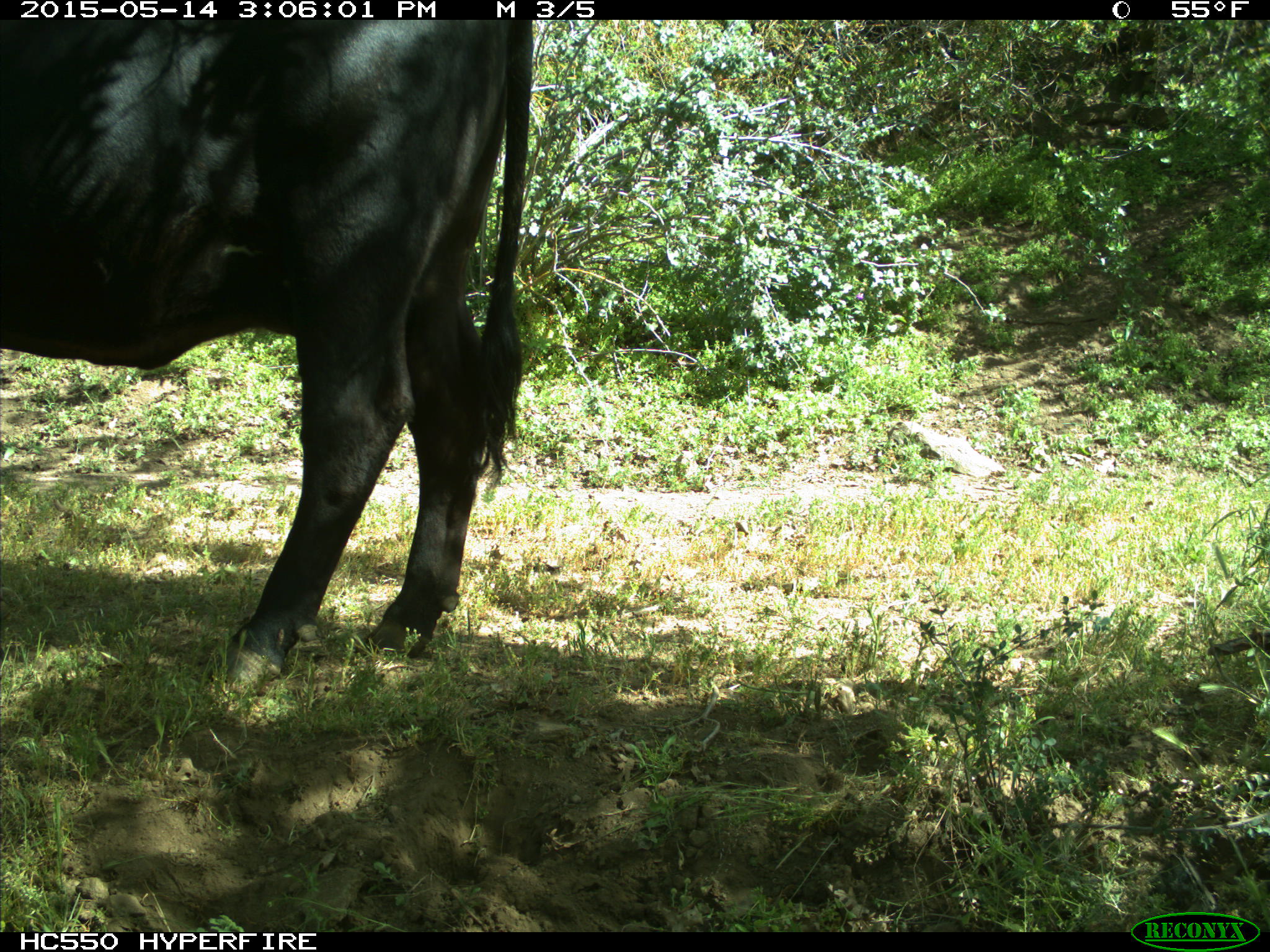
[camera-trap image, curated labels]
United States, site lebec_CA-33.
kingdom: Animalia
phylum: Chordata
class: Mammalia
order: Artiodactyla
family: Bovidae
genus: Bos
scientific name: Bos taurus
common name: domestic cow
Bos taurus (domestic cow).